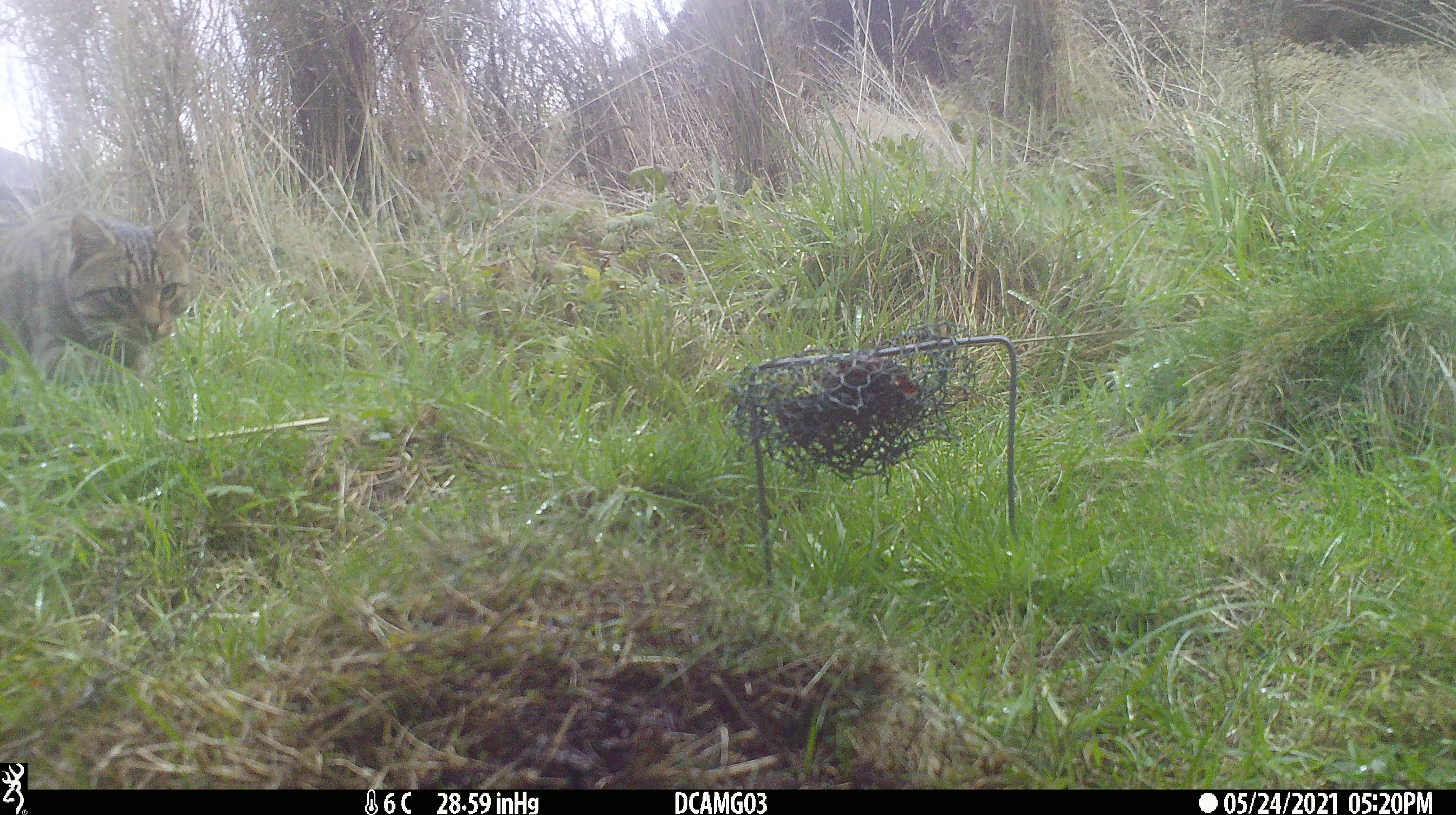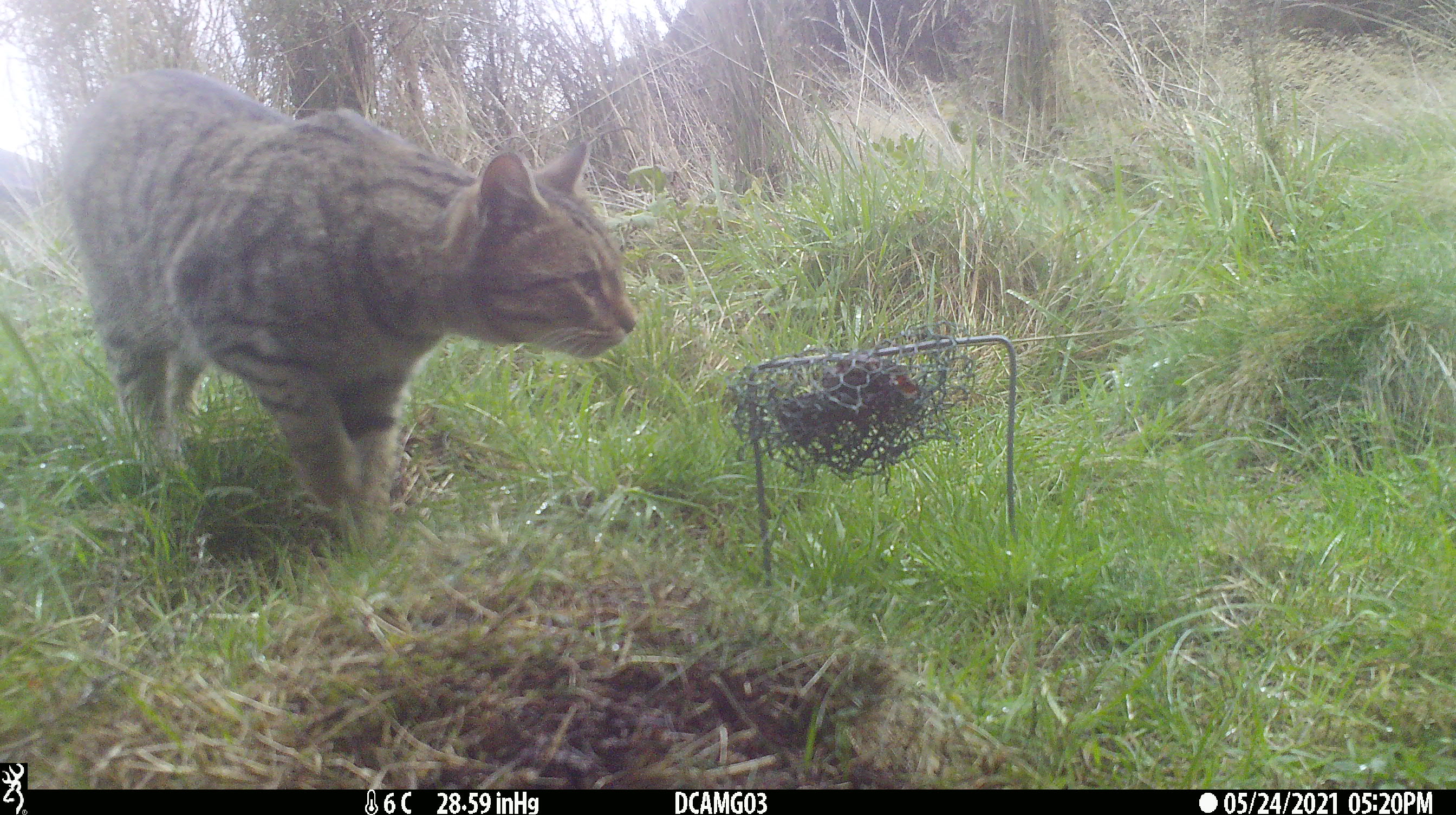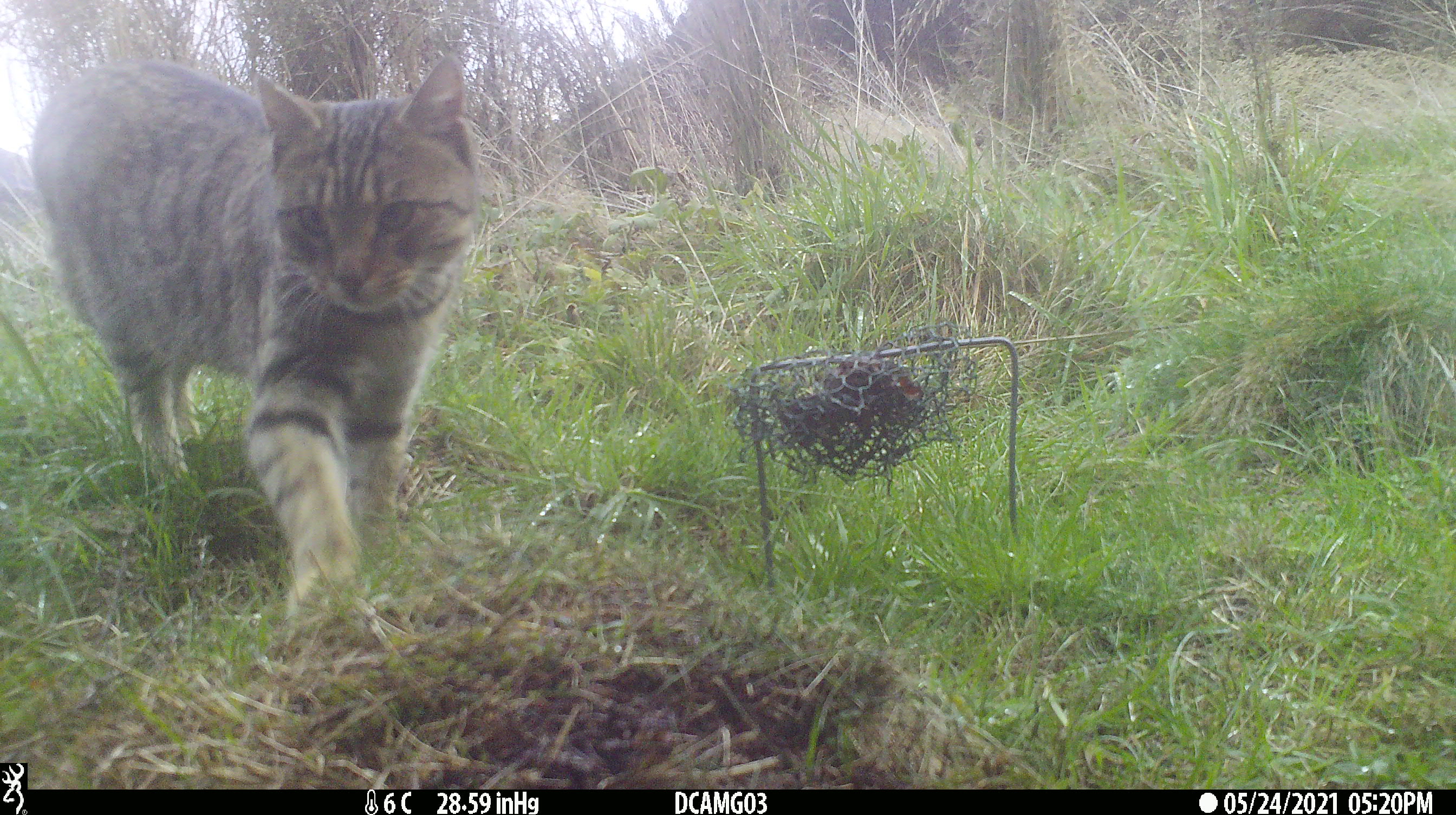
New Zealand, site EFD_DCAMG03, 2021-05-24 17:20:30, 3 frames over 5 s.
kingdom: Animalia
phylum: Chordata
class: Mammalia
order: Carnivora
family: Felidae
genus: Felis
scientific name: Felis catus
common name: domestic cat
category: cat